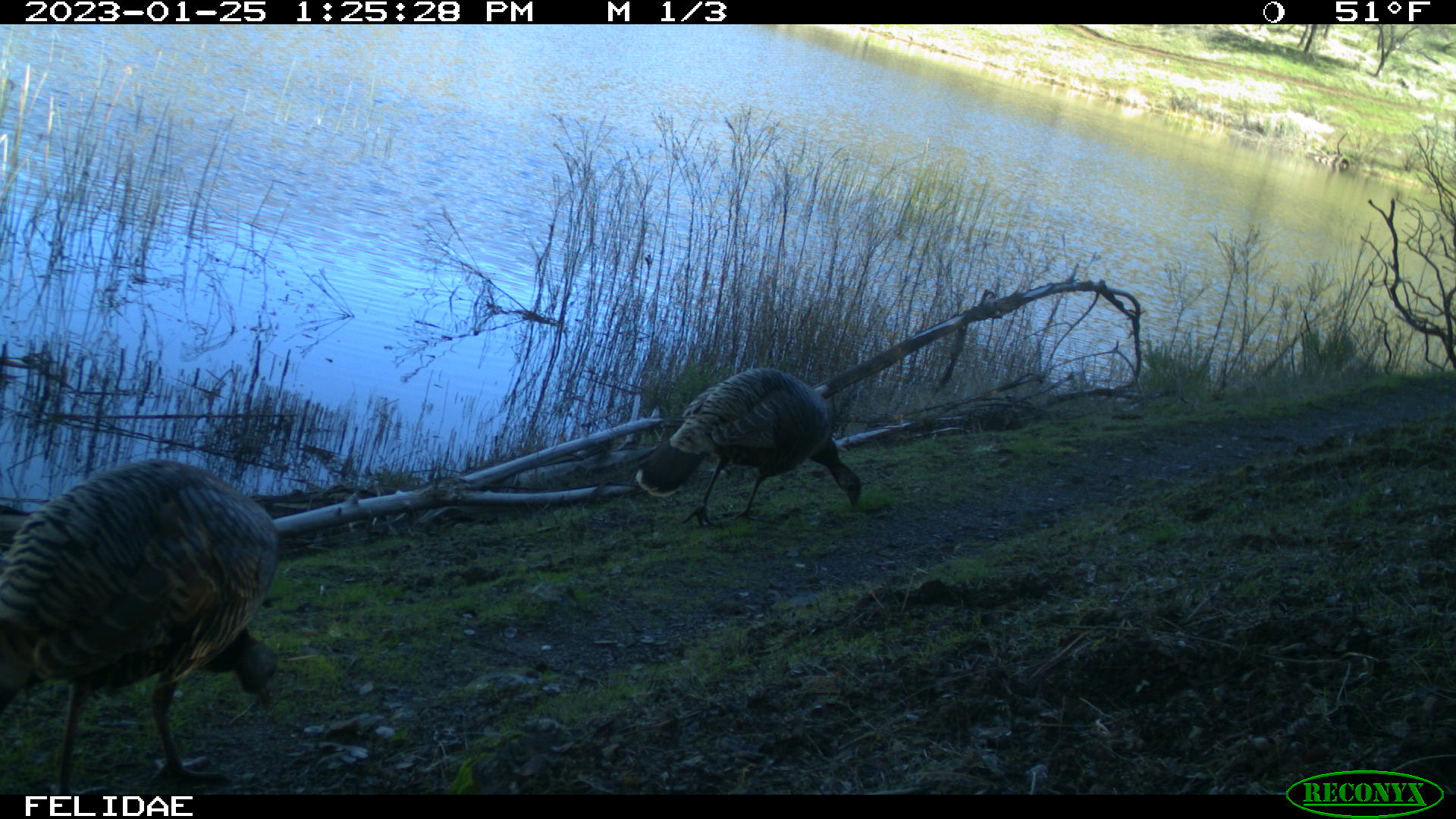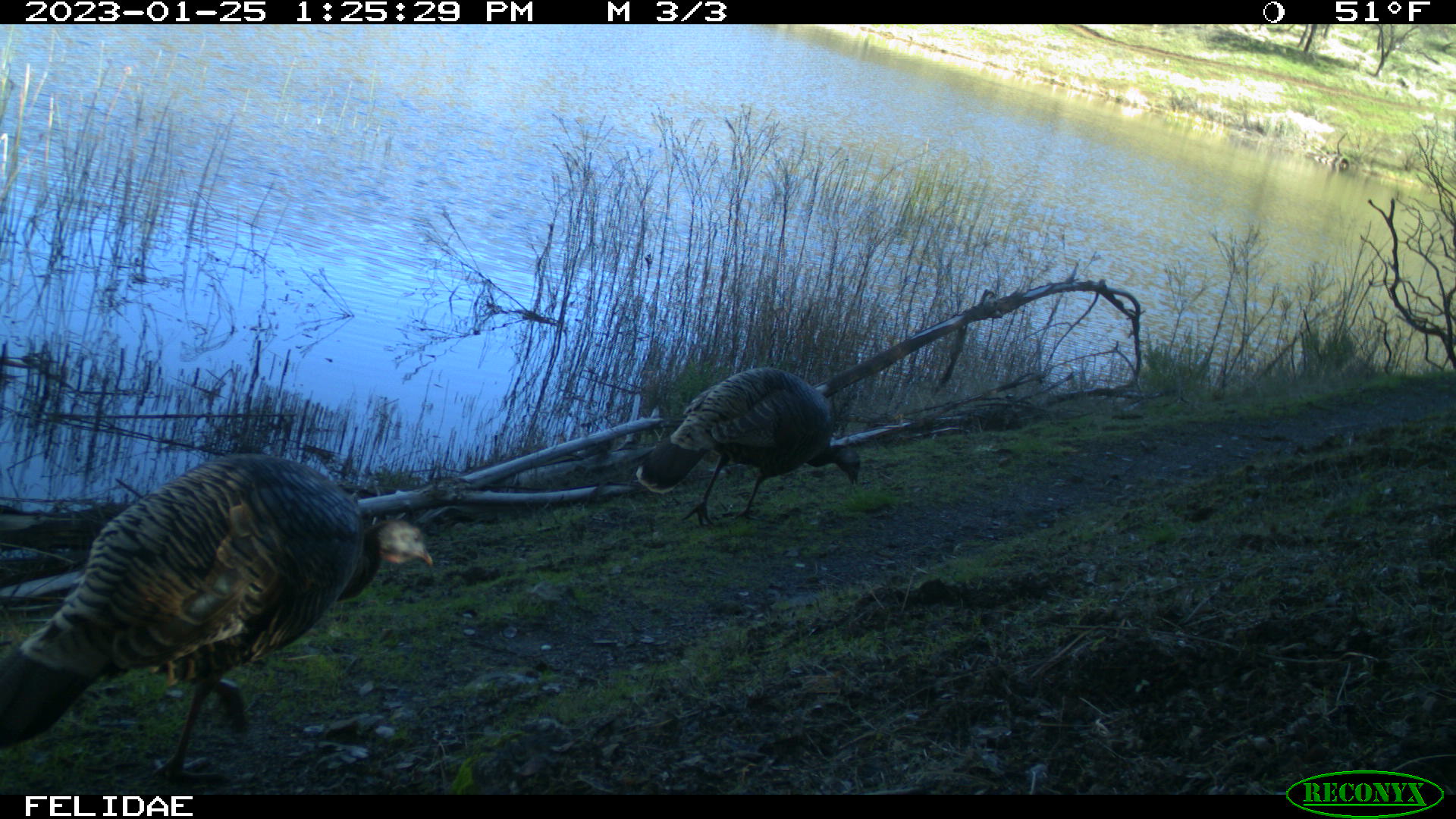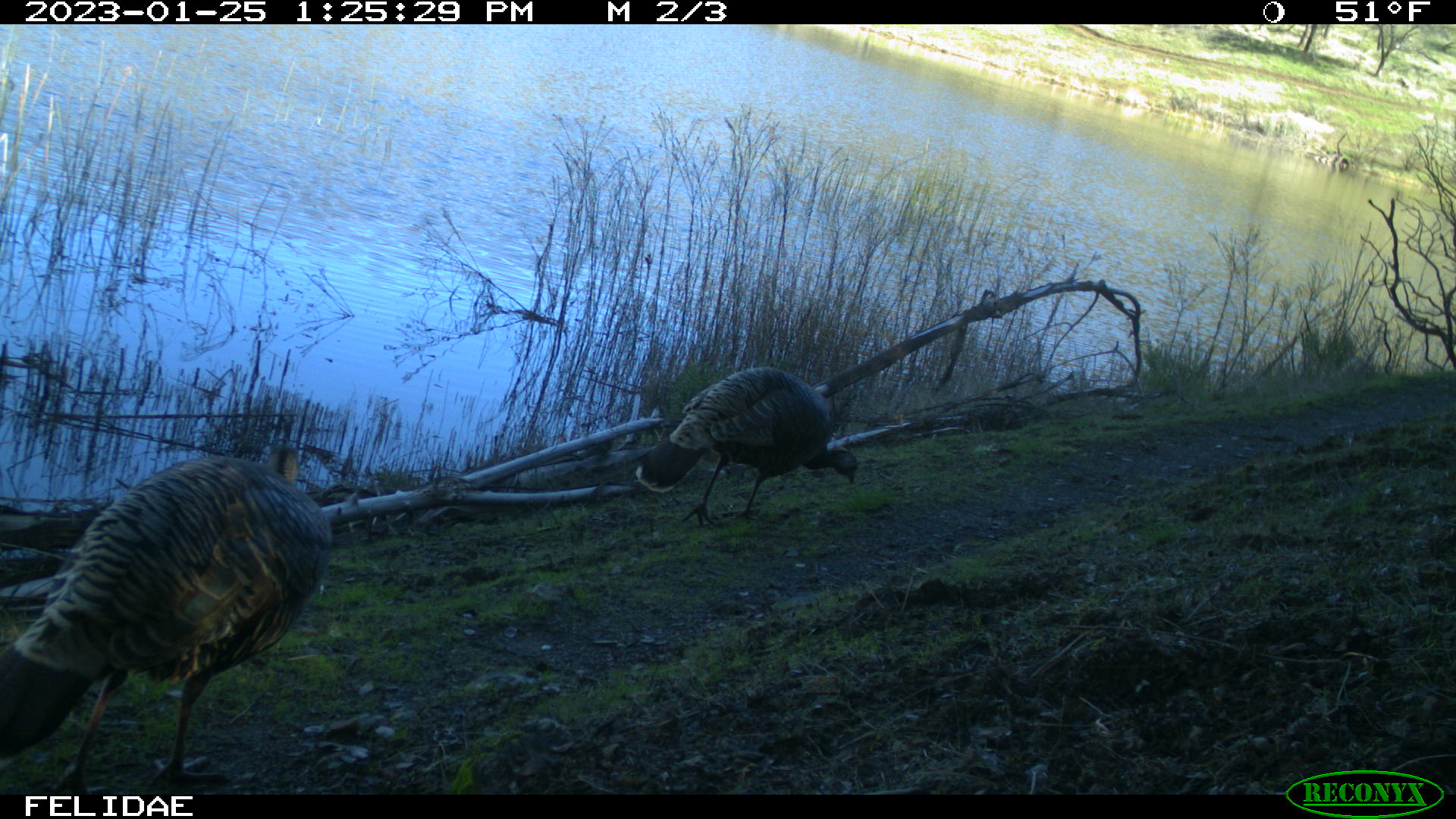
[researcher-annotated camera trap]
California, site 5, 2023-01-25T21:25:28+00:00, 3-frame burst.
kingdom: Animalia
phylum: Chordata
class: Aves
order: Galliformes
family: Phasianidae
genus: Meleagris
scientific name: Meleagris gallopavo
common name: turkey